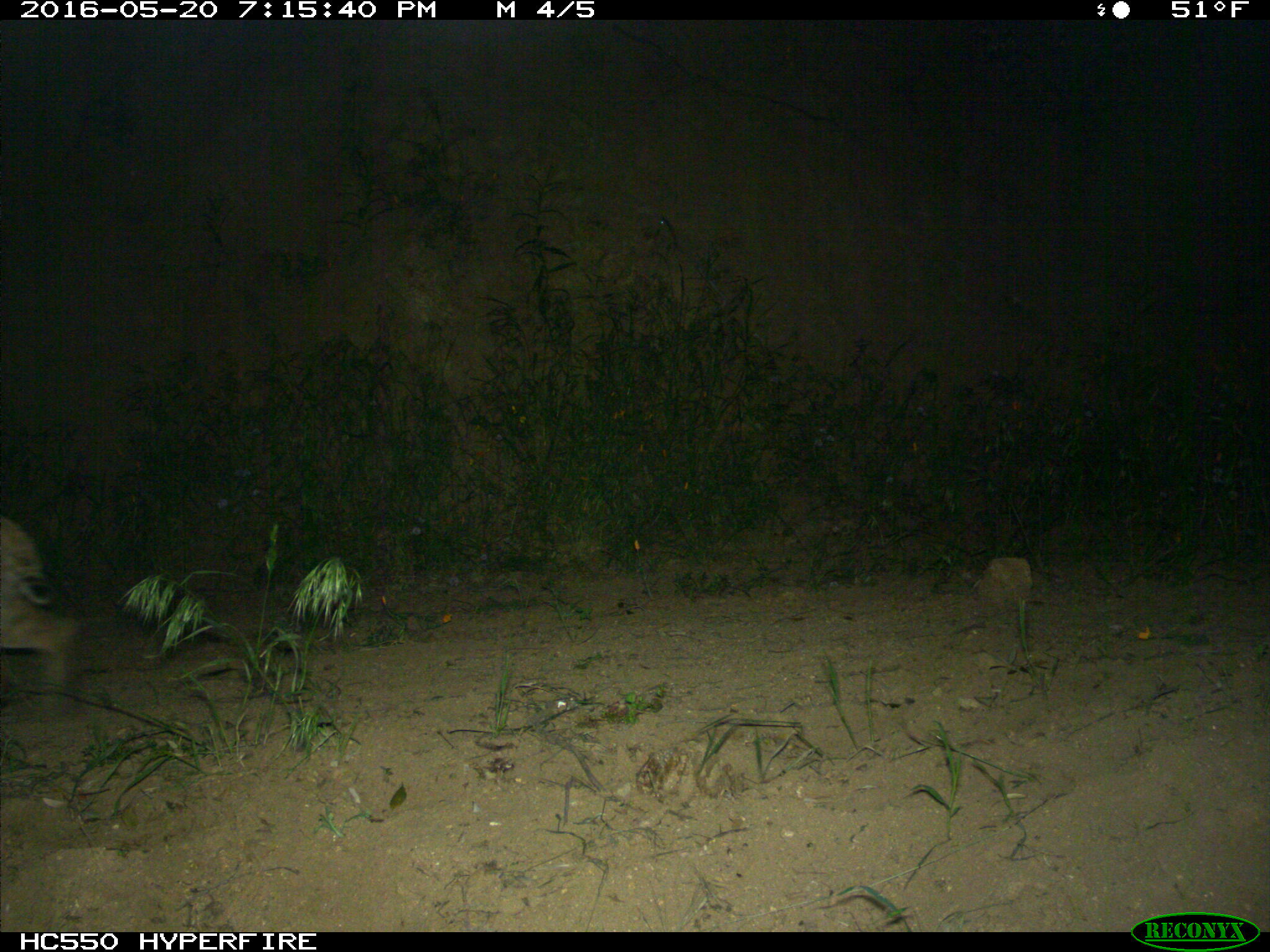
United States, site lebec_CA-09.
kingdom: Animalia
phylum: Chordata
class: Mammalia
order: Carnivora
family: Felidae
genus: Lynx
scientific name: Lynx rufus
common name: bobcat